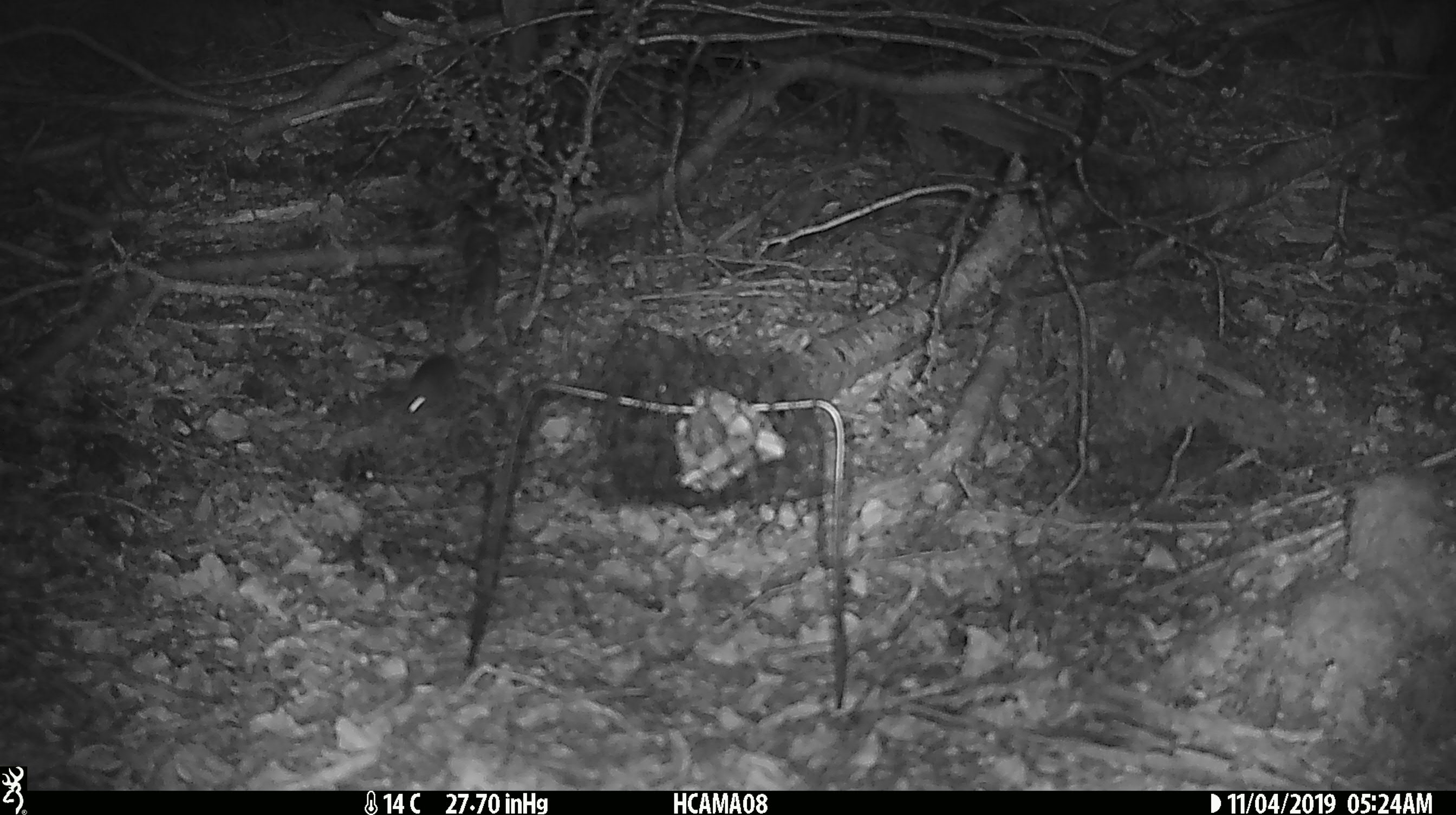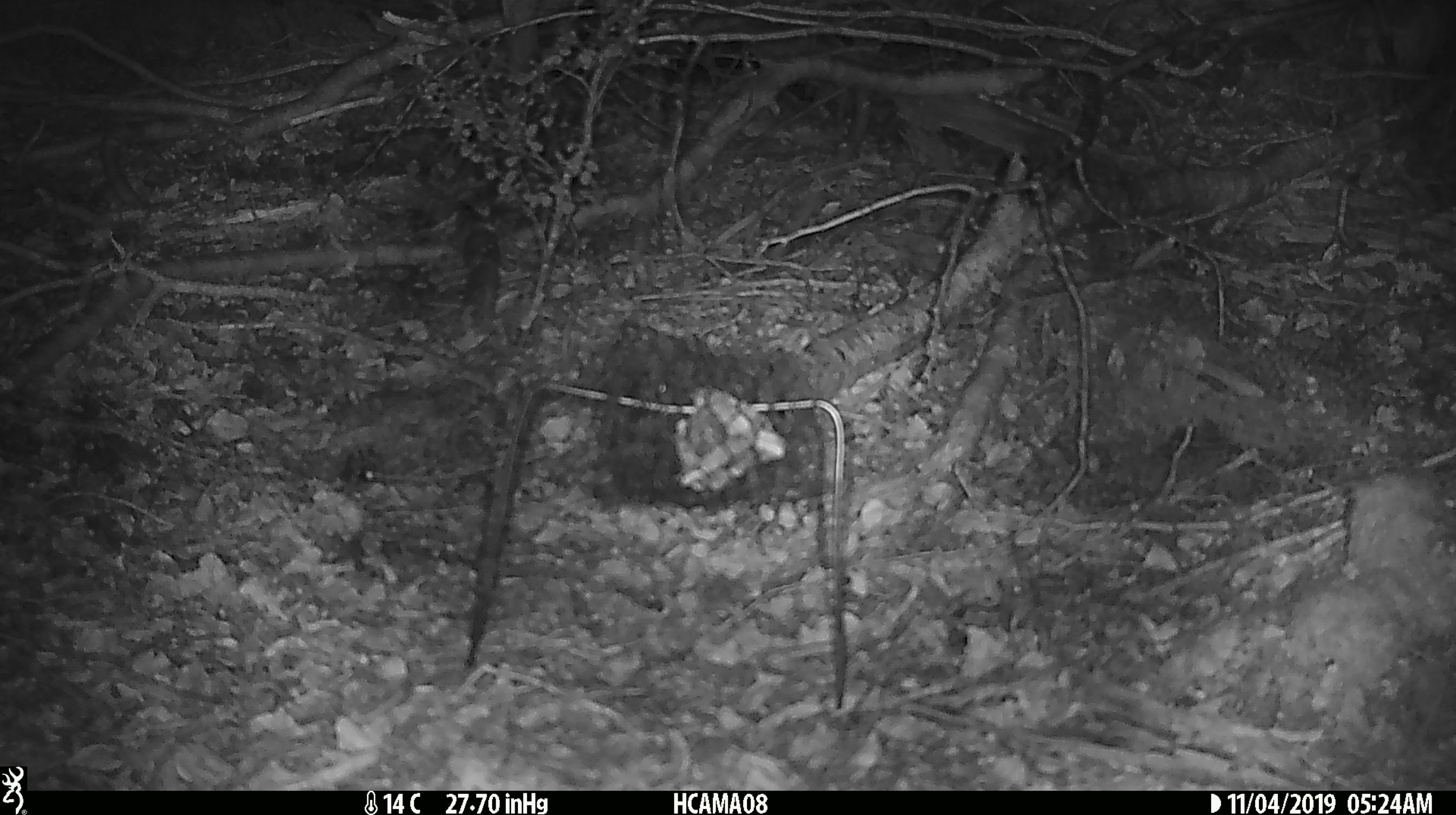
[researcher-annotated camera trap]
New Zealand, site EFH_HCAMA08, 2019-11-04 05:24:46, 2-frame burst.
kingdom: Animalia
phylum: Chordata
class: Mammalia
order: Rodentia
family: Muridae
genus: Mus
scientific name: Mus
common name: mouse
Mouse (Mus).